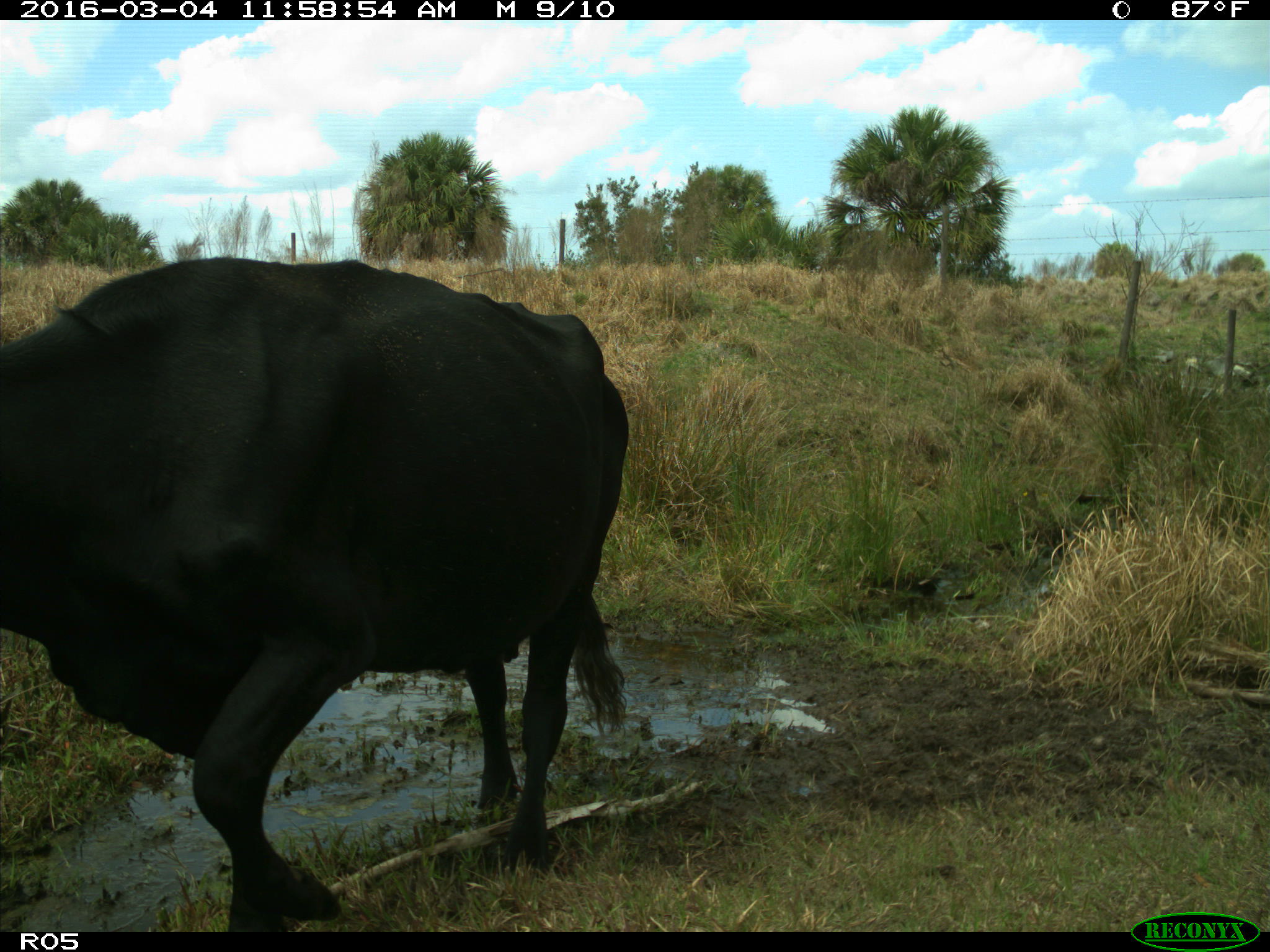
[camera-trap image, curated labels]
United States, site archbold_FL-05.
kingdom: Animalia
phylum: Chordata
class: Mammalia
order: Artiodactyla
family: Bovidae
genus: Bos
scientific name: Bos taurus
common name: domestic cow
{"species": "Bos taurus (domestic cow)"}